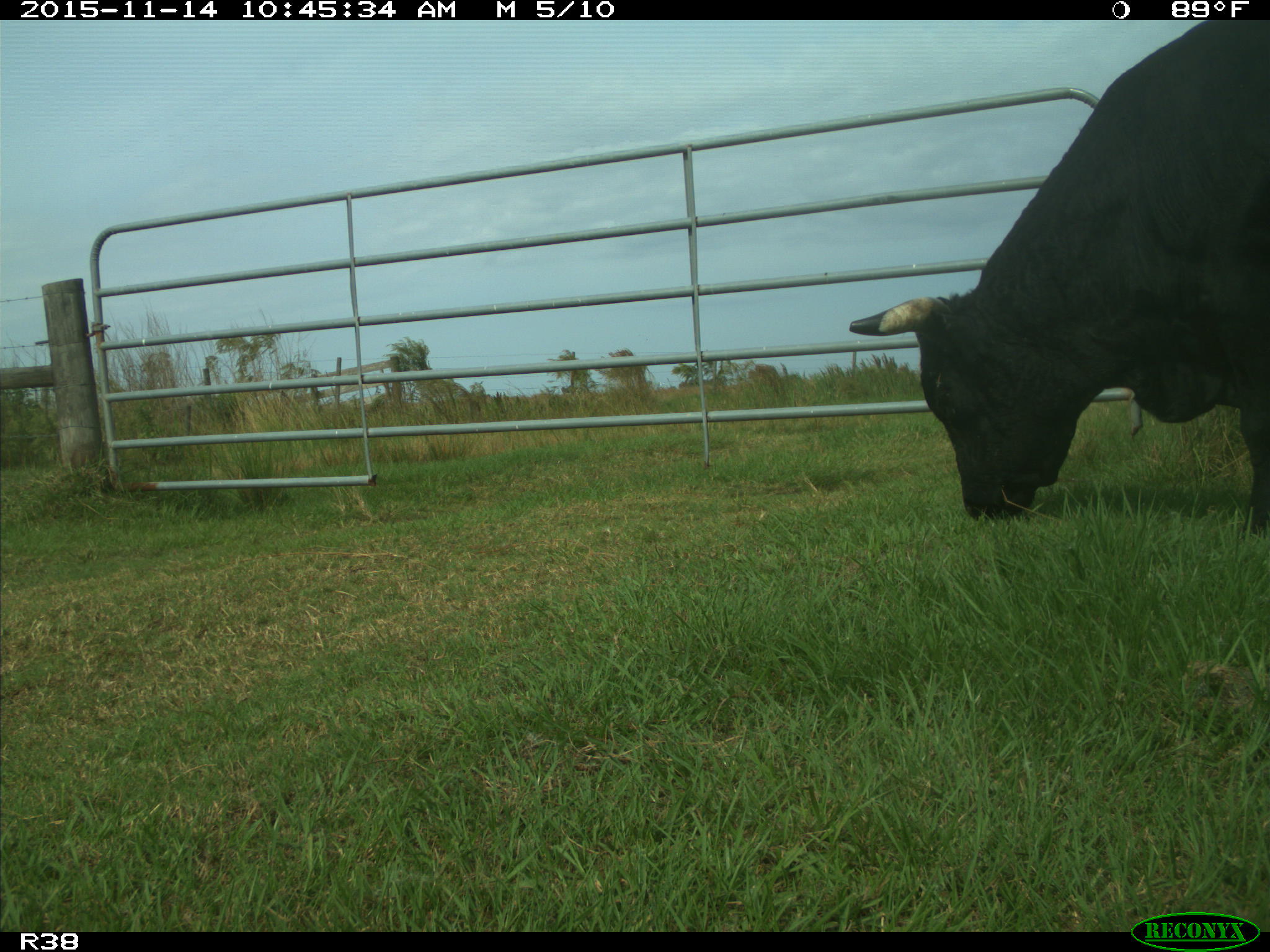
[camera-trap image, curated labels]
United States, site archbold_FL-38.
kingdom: Animalia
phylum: Chordata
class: Mammalia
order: Artiodactyla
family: Bovidae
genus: Bos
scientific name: Bos taurus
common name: domestic cow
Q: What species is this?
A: Bos taurus (domestic cow).